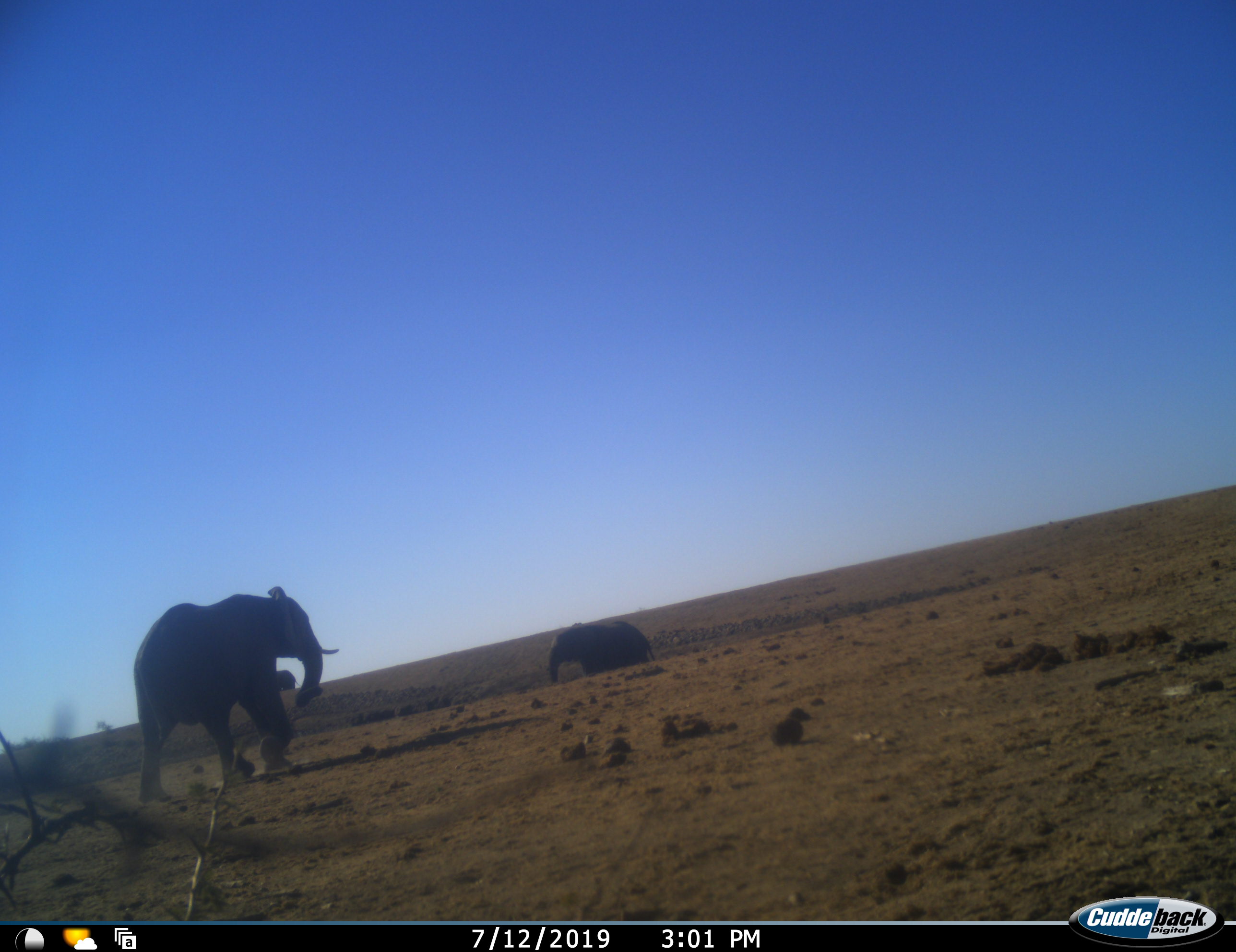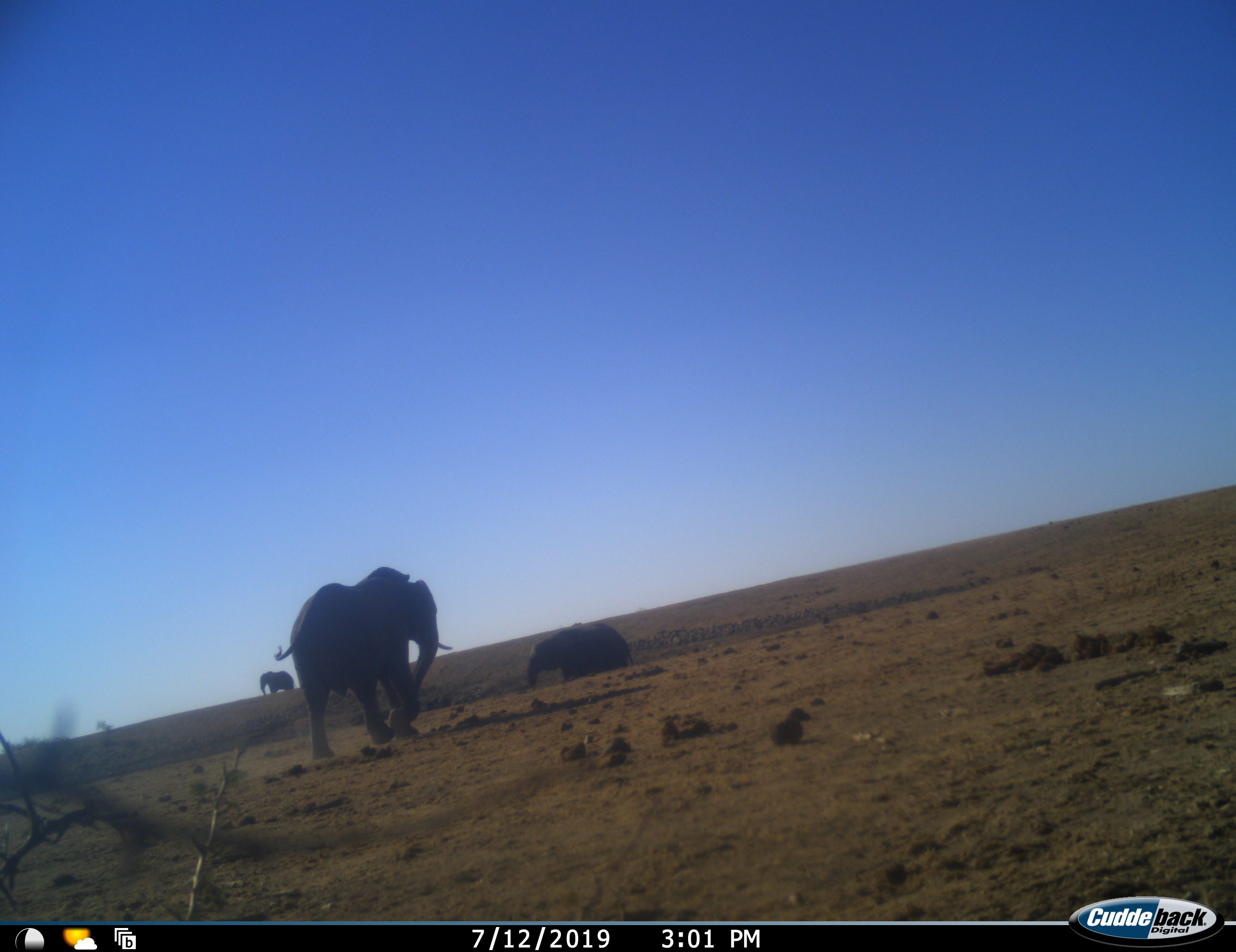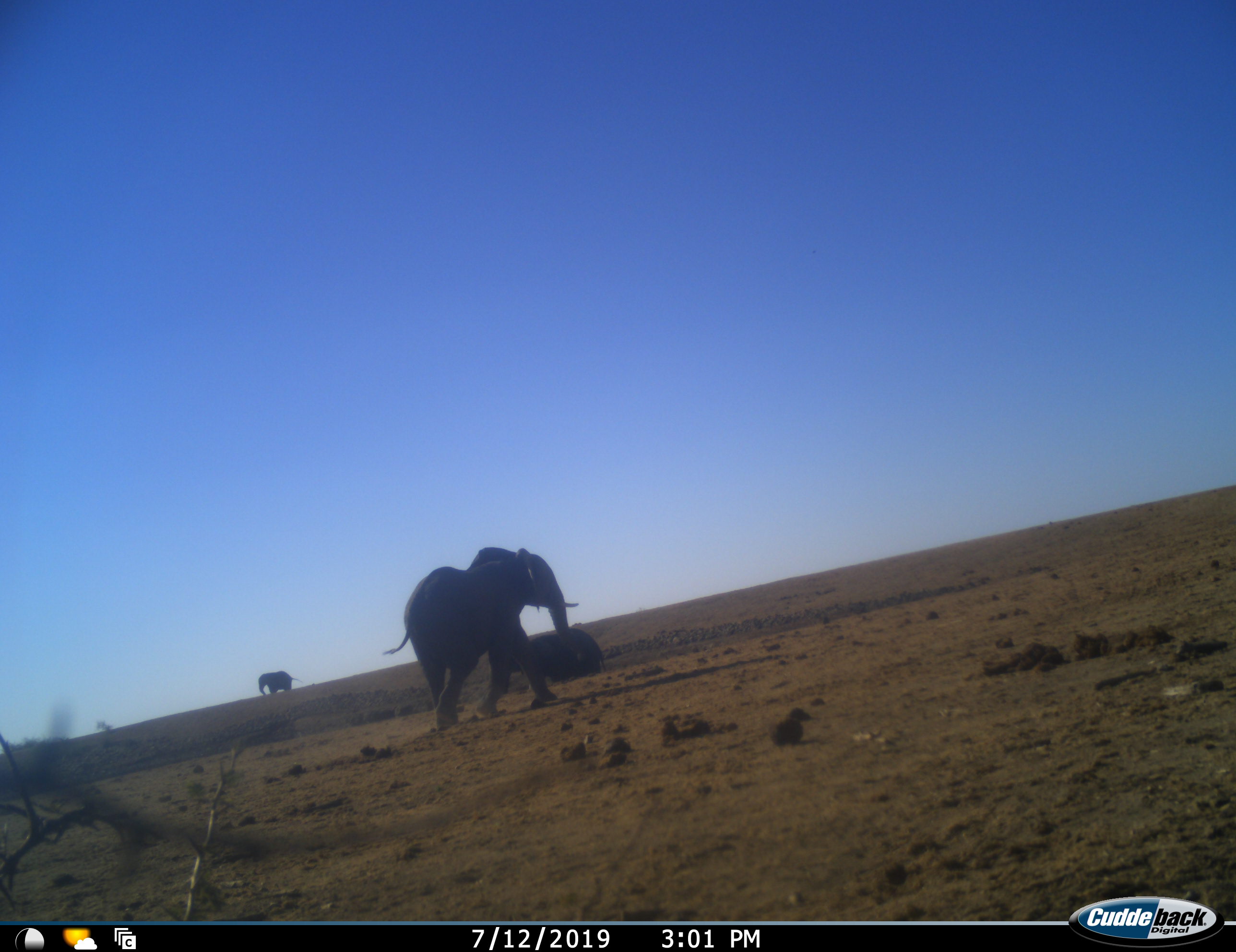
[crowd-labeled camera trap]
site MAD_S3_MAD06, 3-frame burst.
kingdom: Animalia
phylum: Chordata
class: Mammalia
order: Proboscidea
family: Elephantidae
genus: Loxodonta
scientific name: Loxodonta africana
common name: african bush elephant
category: elephant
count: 3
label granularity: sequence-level